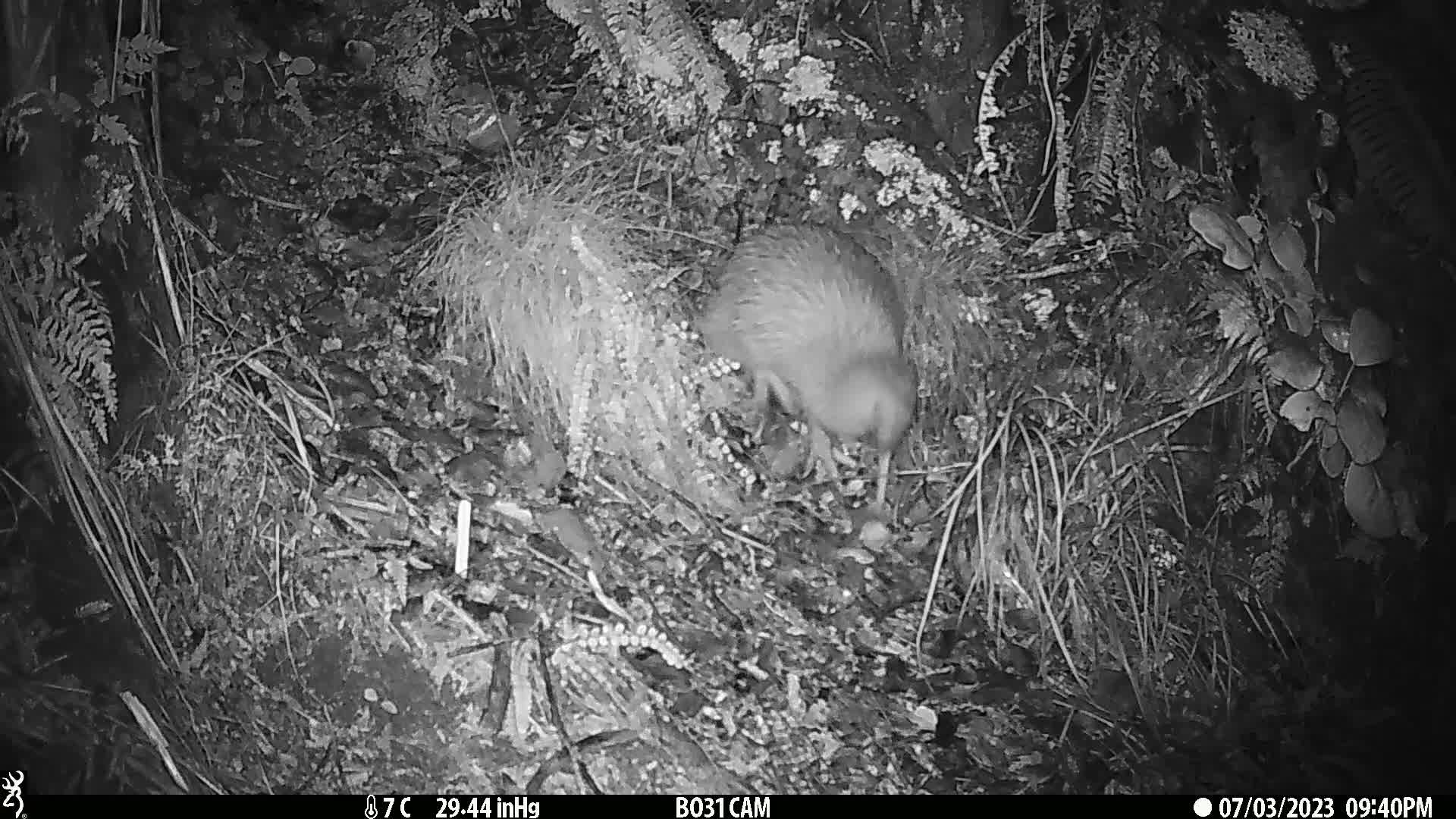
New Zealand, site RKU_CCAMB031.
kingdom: Animalia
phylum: Chordata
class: Aves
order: Apterygiformes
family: Apterygidae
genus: Apteryx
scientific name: Apteryx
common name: kiwi